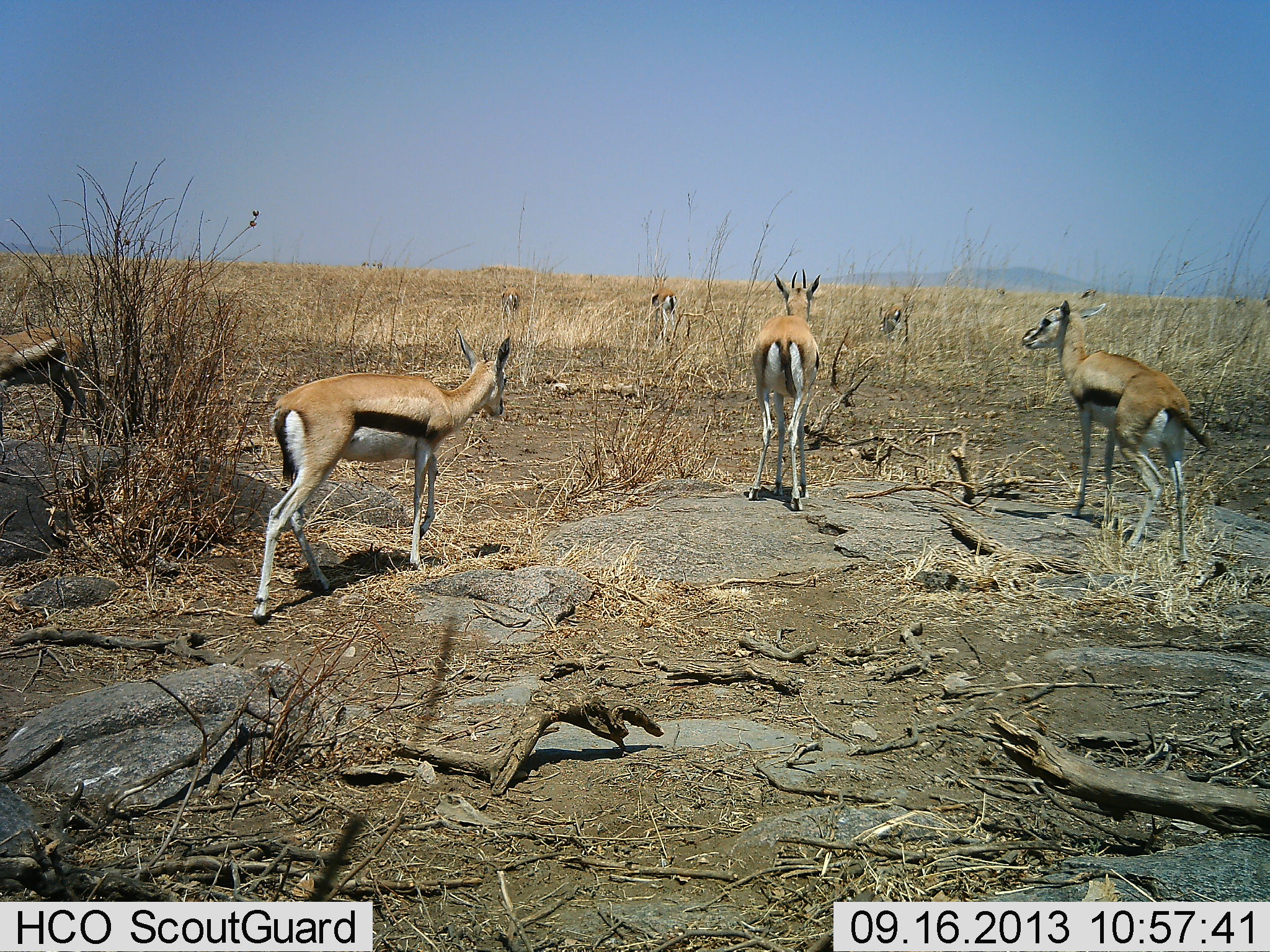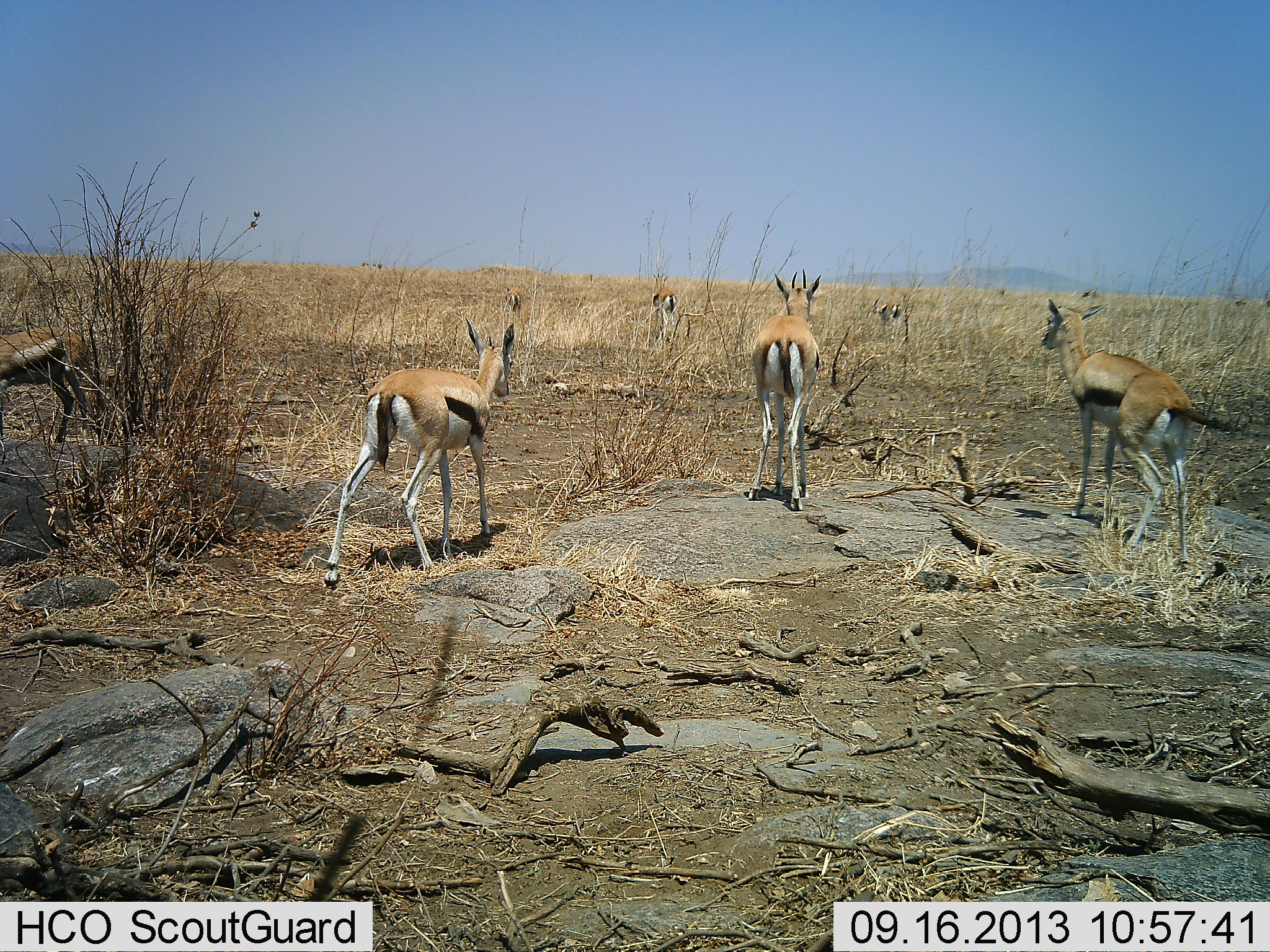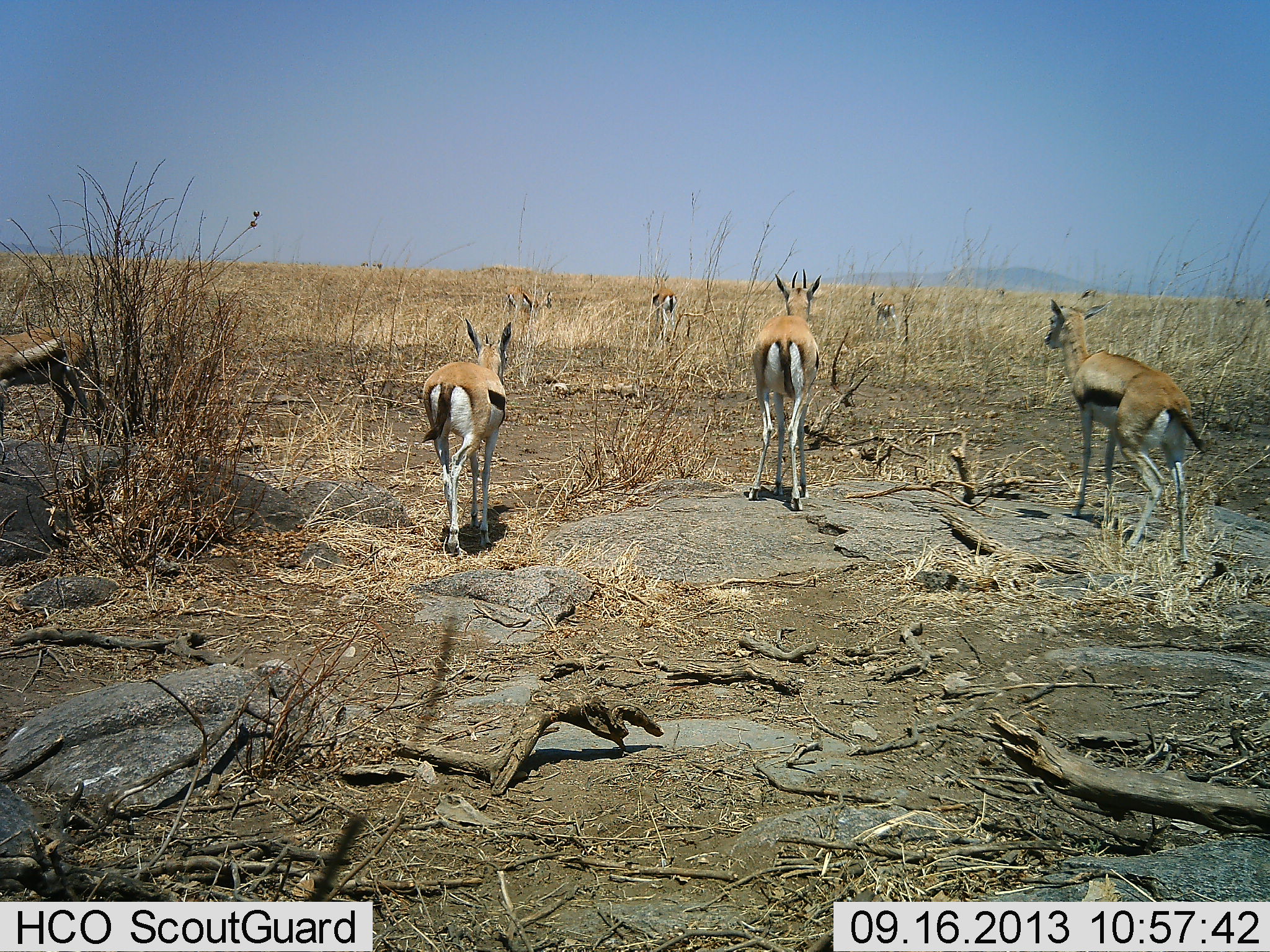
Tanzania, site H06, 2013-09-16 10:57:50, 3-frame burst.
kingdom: Animalia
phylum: Chordata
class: Mammalia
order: Artiodactyla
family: Bovidae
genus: Eudorcas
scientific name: Eudorcas thomsonii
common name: thomson's gazelle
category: gazellethomsons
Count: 7.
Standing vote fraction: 70%.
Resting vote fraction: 0%.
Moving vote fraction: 60%.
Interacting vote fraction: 0%.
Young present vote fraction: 0%.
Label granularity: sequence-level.